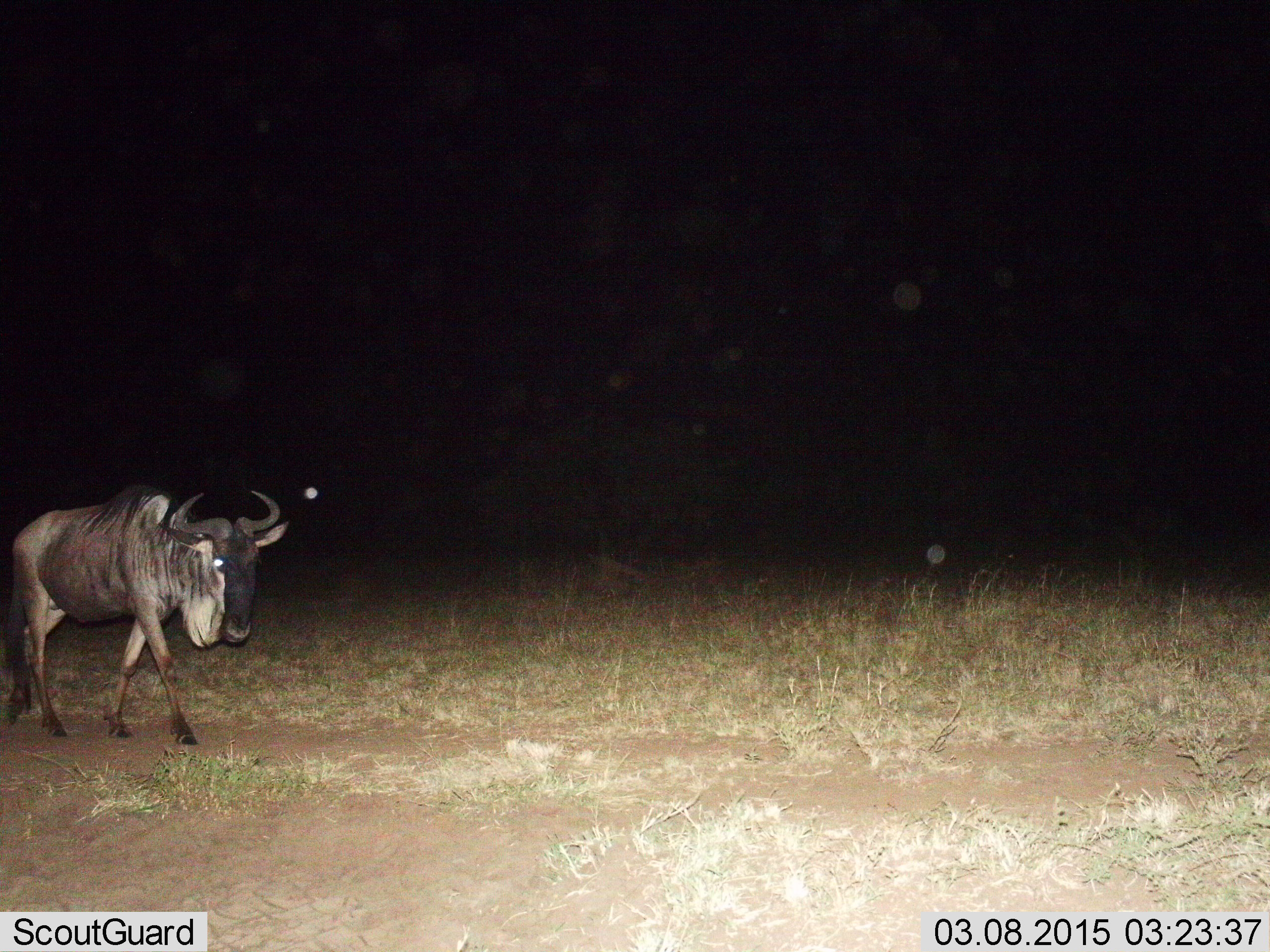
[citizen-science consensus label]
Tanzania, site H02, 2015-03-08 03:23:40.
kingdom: Animalia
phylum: Chordata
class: Mammalia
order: Artiodactyla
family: Bovidae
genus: Connochaetes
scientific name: Connochaetes taurinus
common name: blue wildebeest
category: wildebeest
Wildebeest (blue wildebeest) (Connochaetes taurinus), count 1. Behavior (volunteer vote fractions): standing 10%, resting 0%, moving 90%, interacting 0%. Young present (vote fraction): 0%. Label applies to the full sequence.